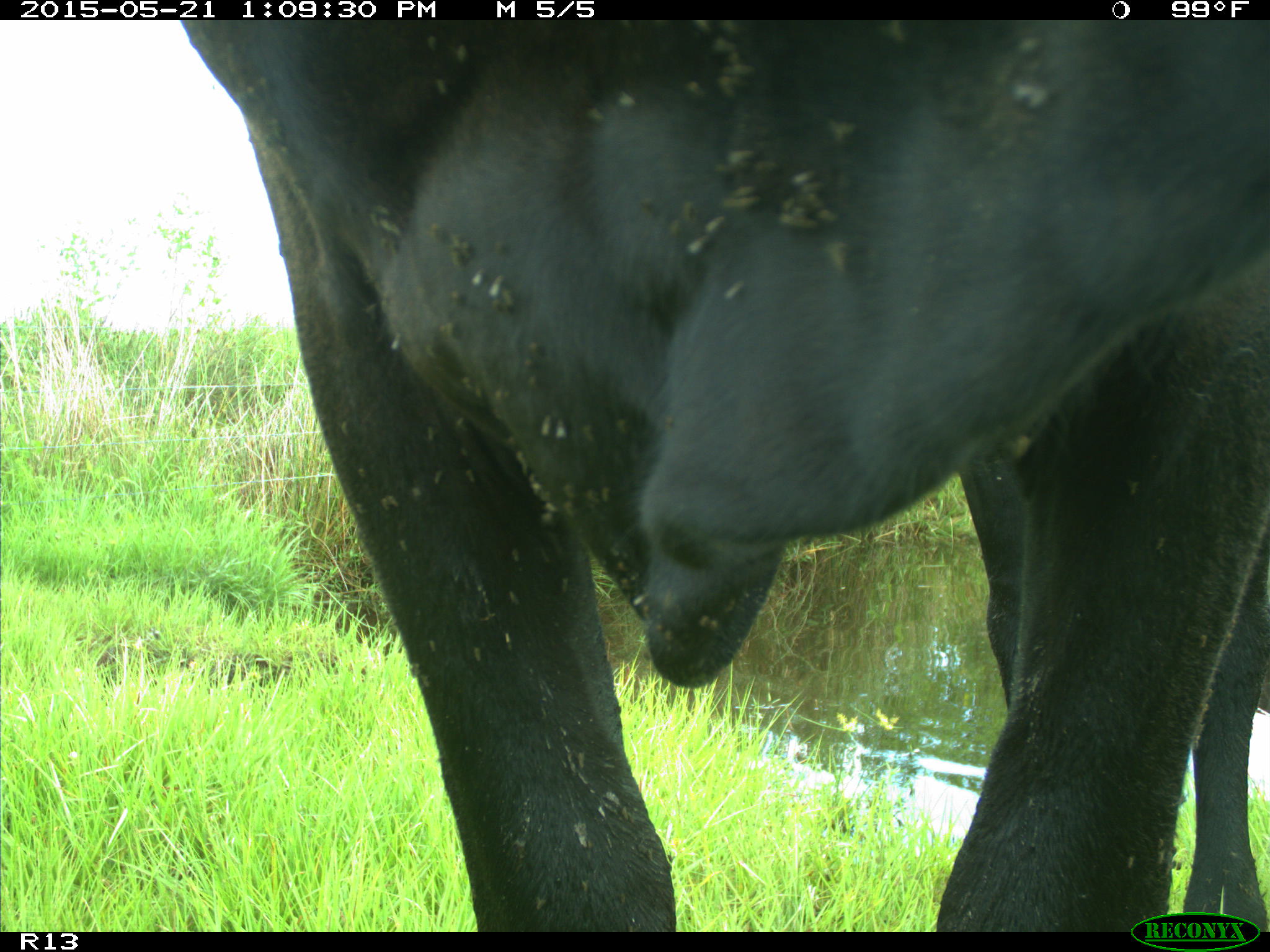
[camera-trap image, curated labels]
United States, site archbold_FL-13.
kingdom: Animalia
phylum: Chordata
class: Mammalia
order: Artiodactyla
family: Bovidae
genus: Bos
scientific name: Bos taurus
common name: domestic cow